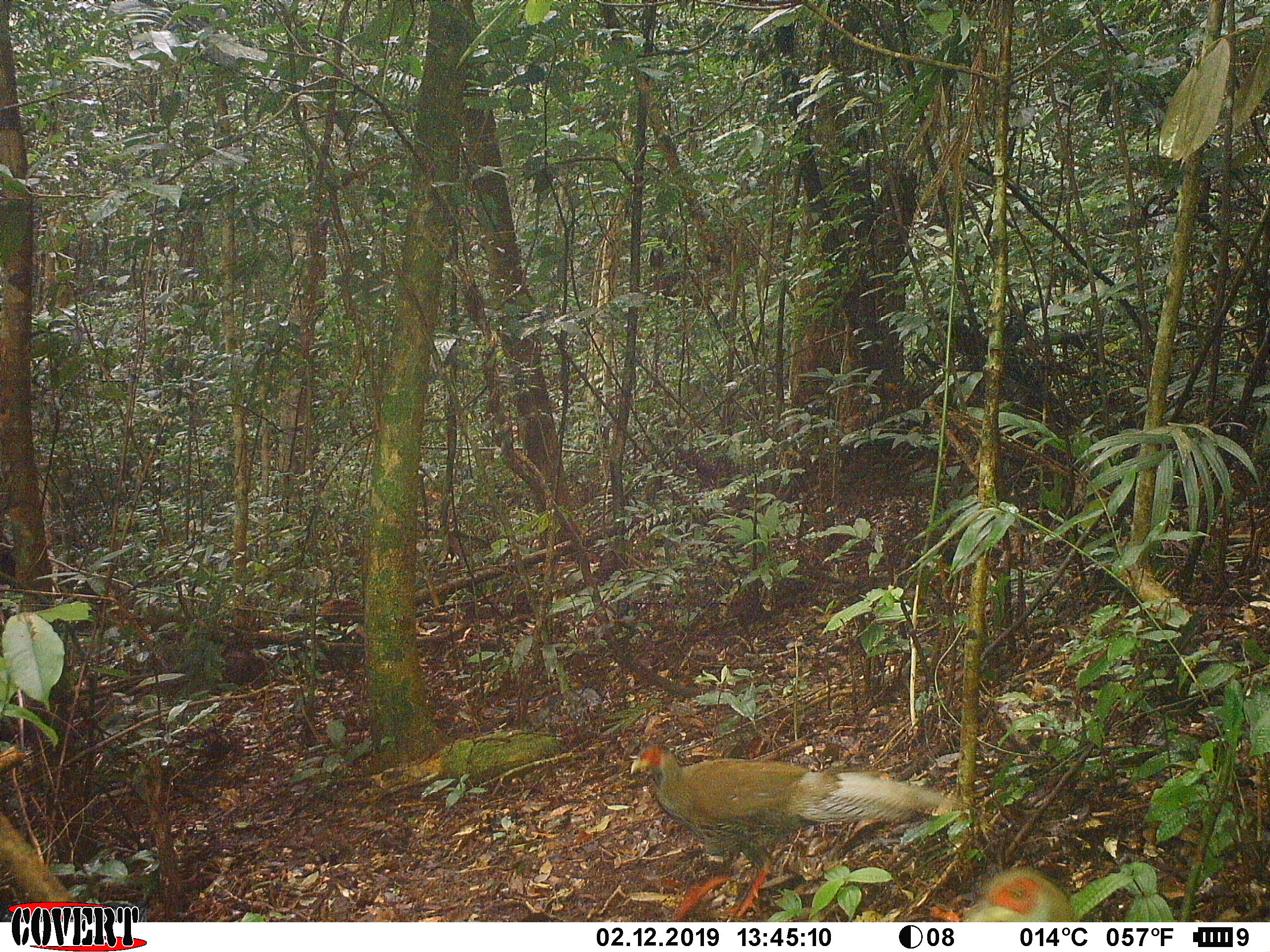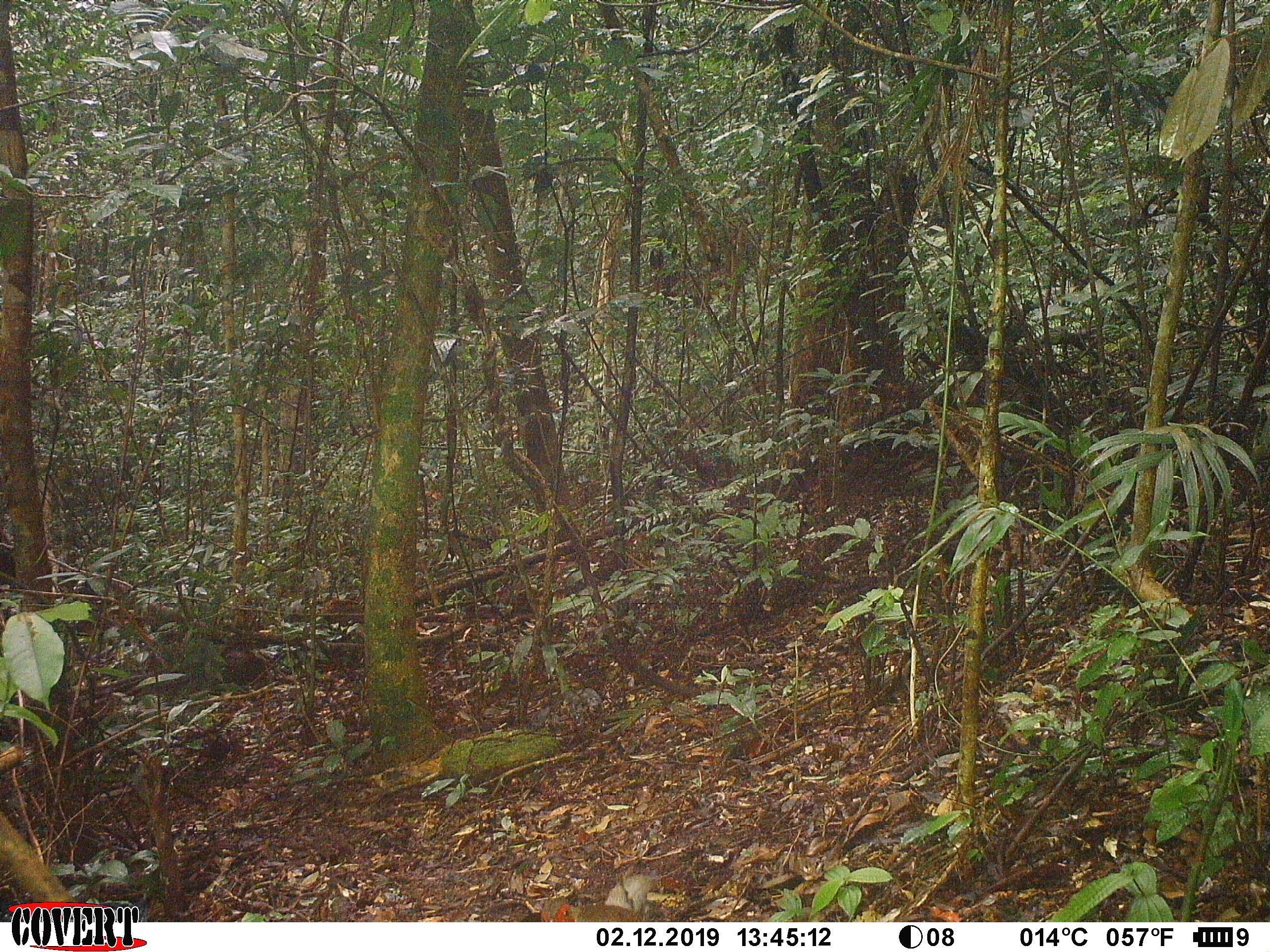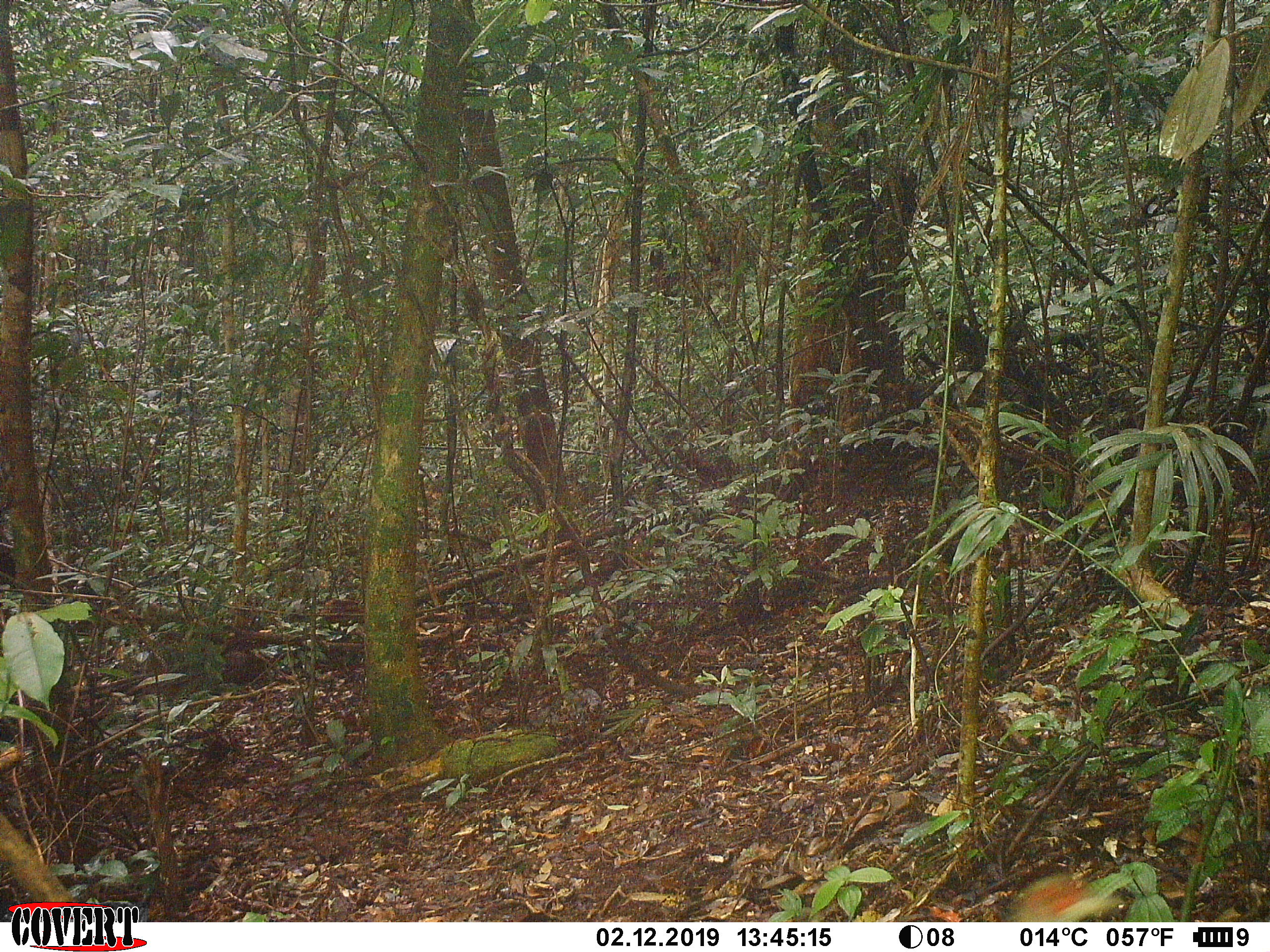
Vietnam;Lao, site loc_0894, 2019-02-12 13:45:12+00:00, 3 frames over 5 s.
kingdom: Animalia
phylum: Chordata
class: Aves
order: Galliformes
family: Phasianidae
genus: Lophura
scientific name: Lophura nycthemera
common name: silver pheasant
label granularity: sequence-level